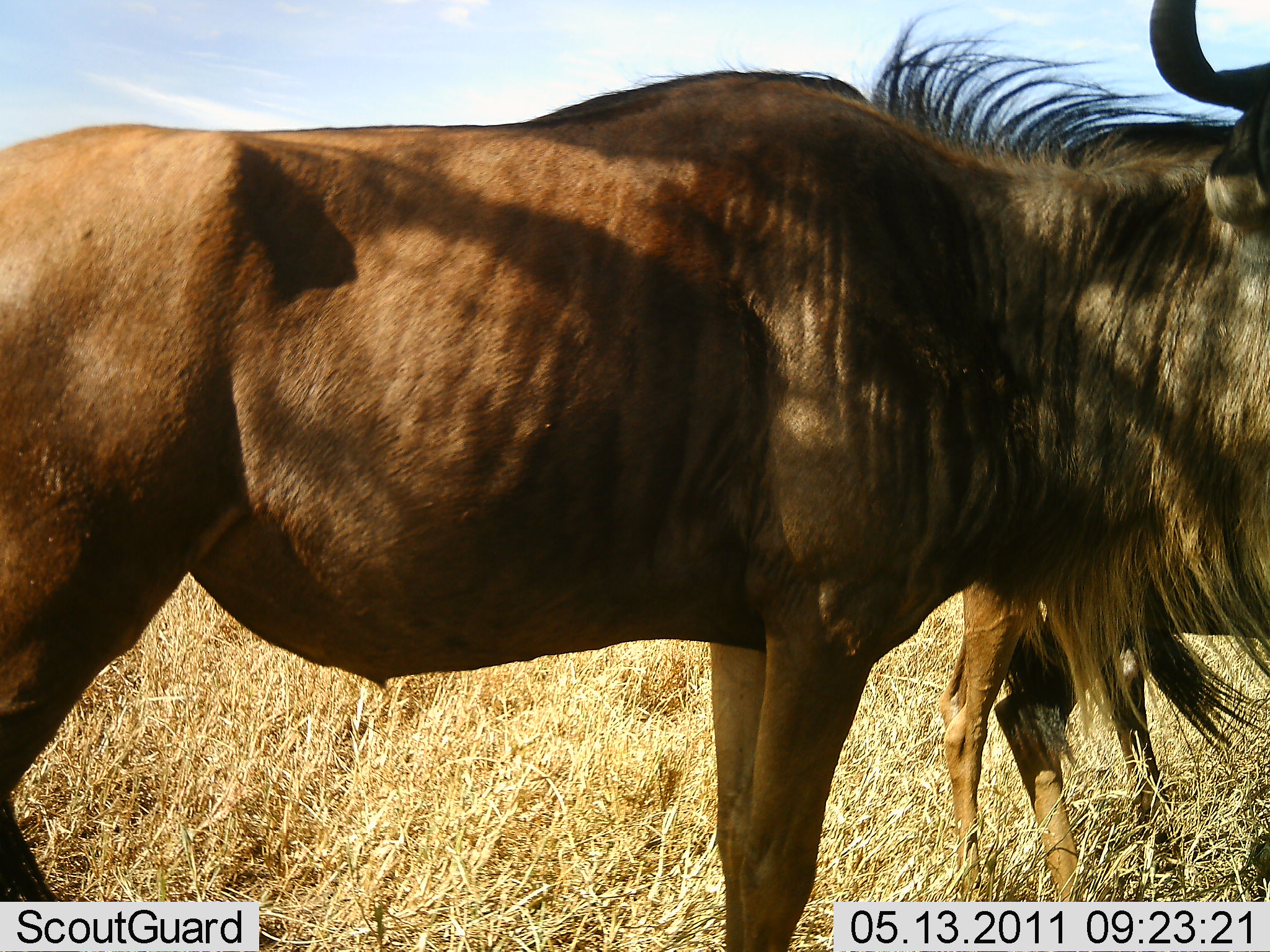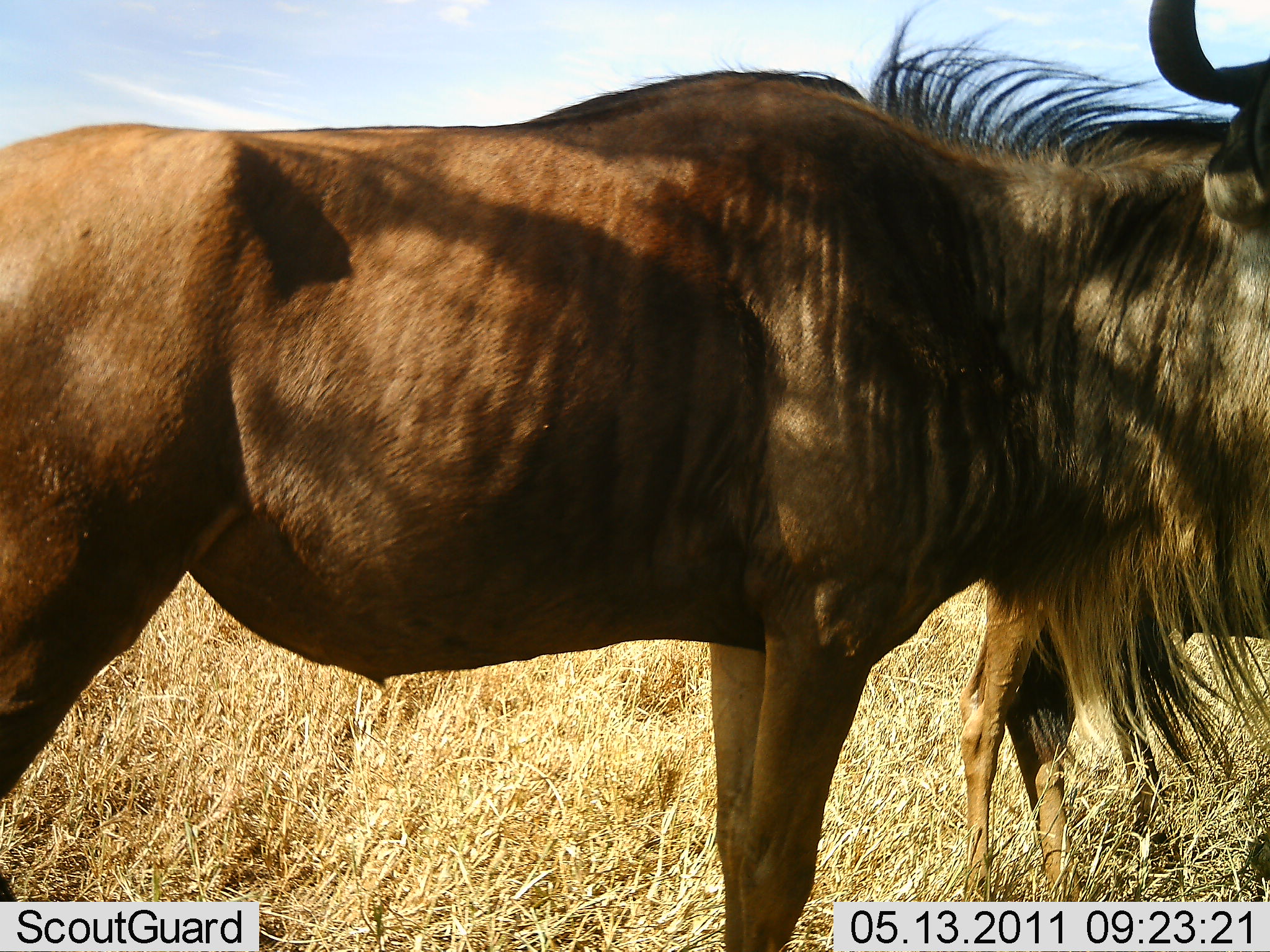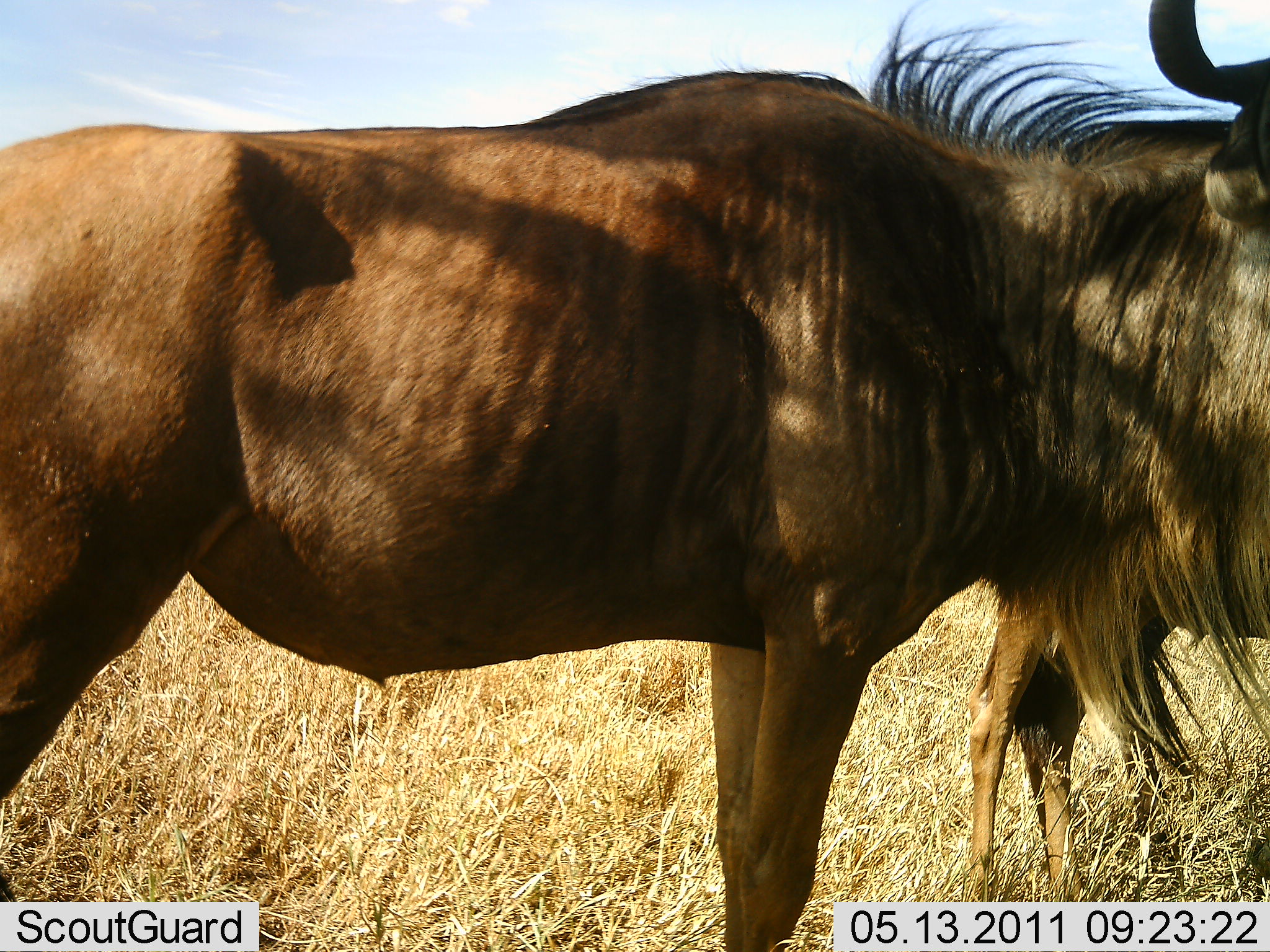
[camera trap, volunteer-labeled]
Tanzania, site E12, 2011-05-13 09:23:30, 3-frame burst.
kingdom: Animalia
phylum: Chordata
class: Mammalia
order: Artiodactyla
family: Bovidae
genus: Connochaetes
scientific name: Connochaetes taurinus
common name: blue wildebeest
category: wildebeest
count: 2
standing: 100%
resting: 0%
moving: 0%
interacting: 0%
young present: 0%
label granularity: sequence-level